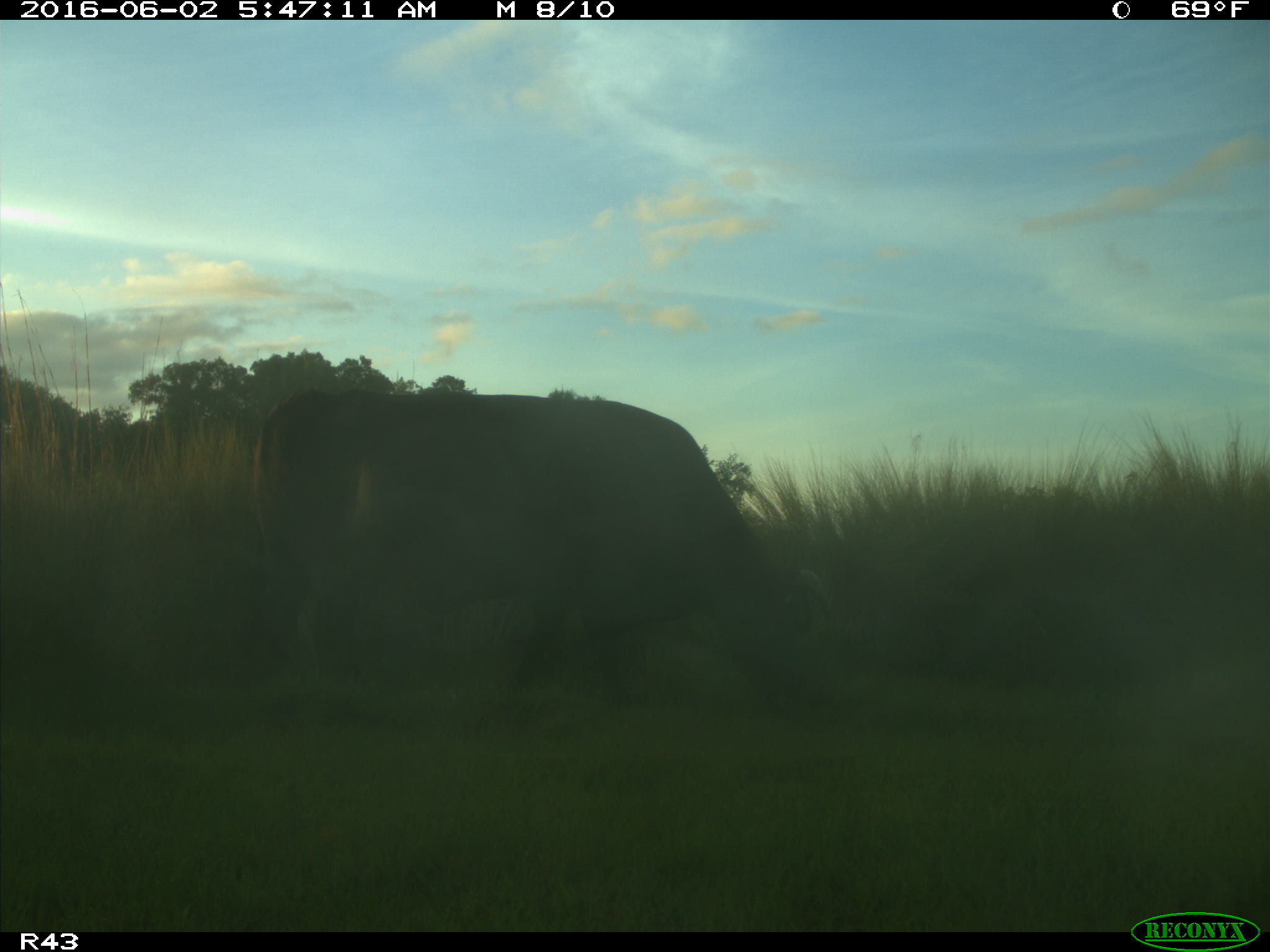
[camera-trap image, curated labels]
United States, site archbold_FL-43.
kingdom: Animalia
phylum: Chordata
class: Mammalia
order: Artiodactyla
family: Bovidae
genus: Bos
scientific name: Bos taurus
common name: domestic cow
Bos taurus (domestic cow).